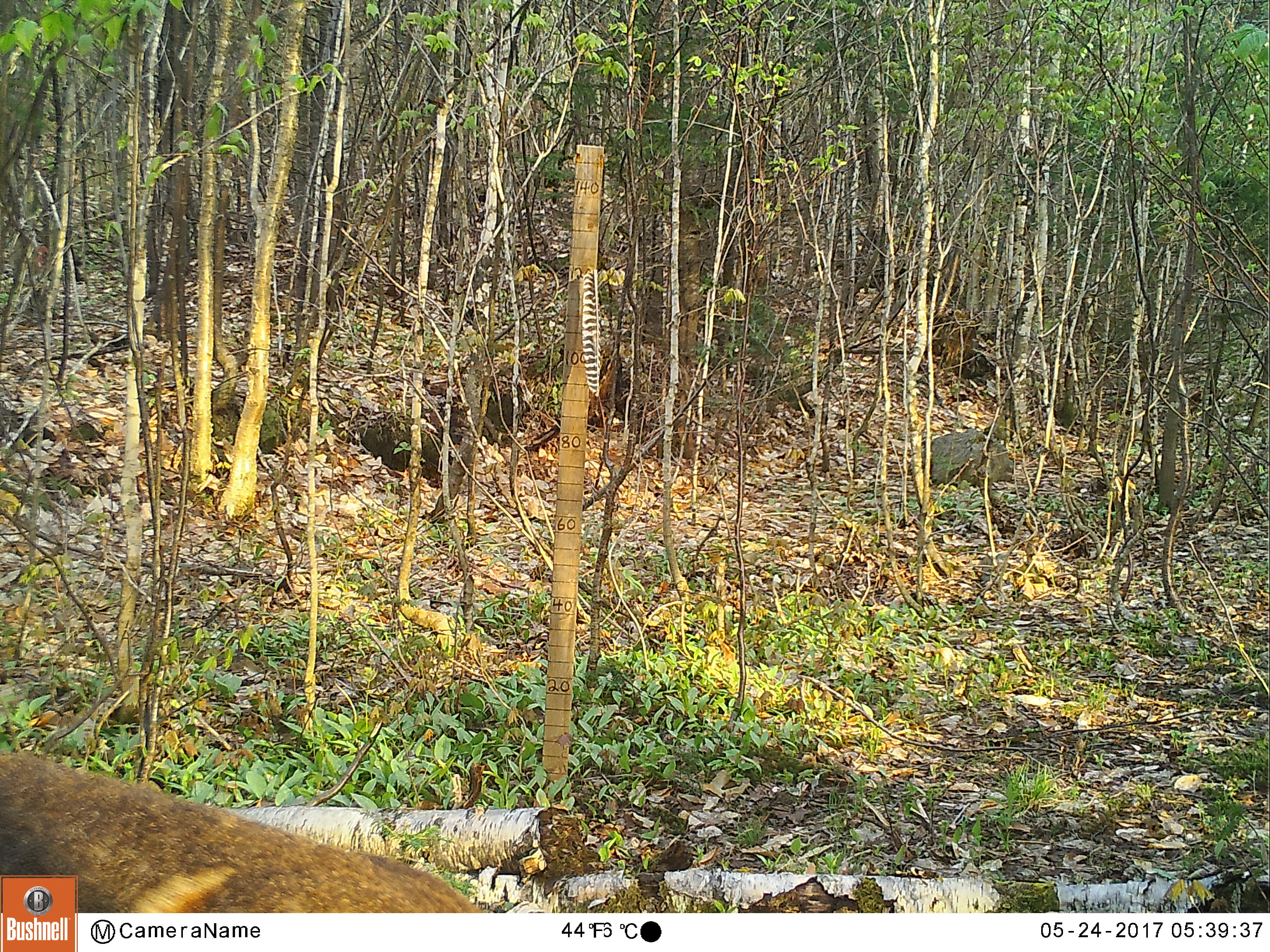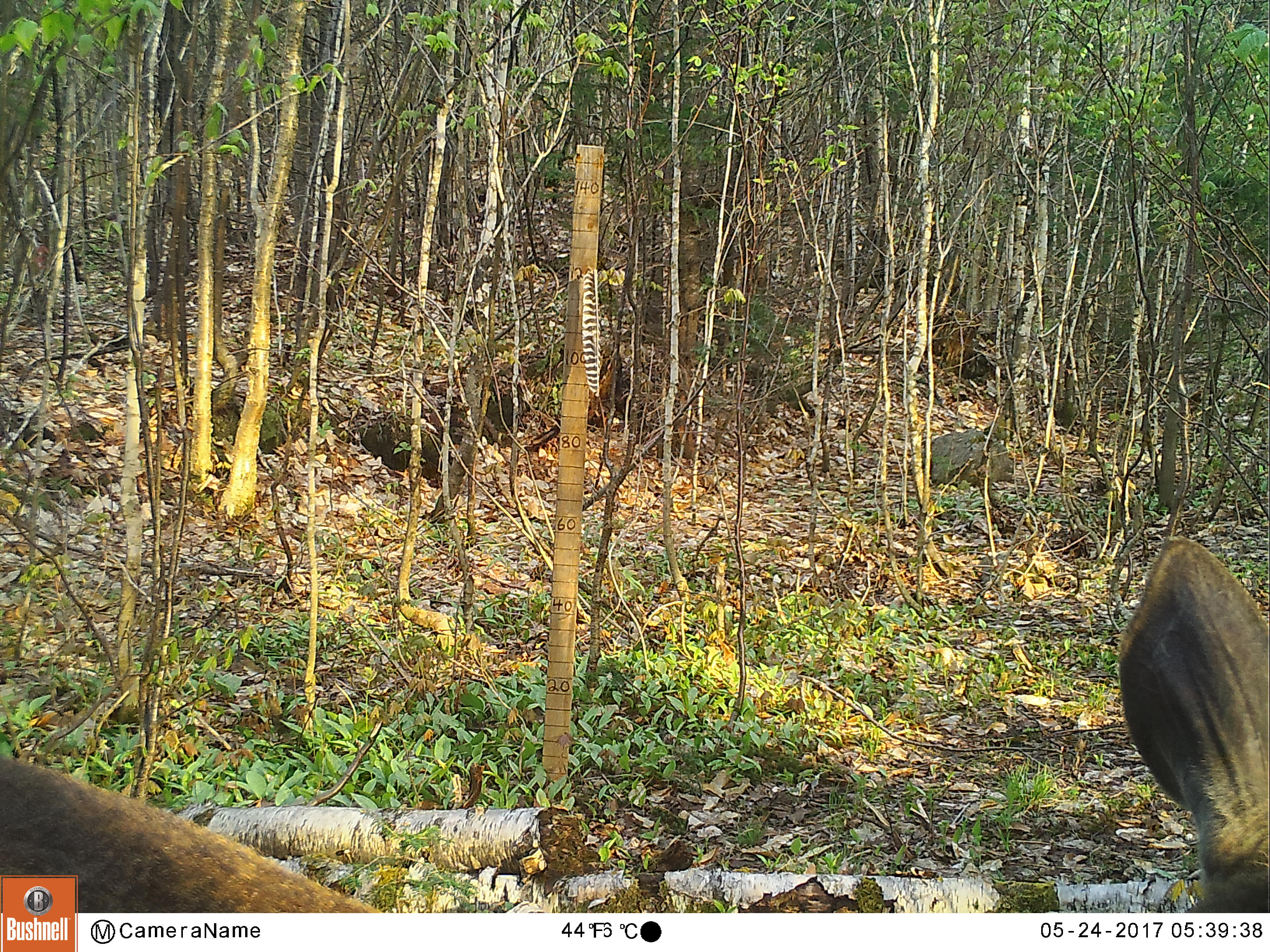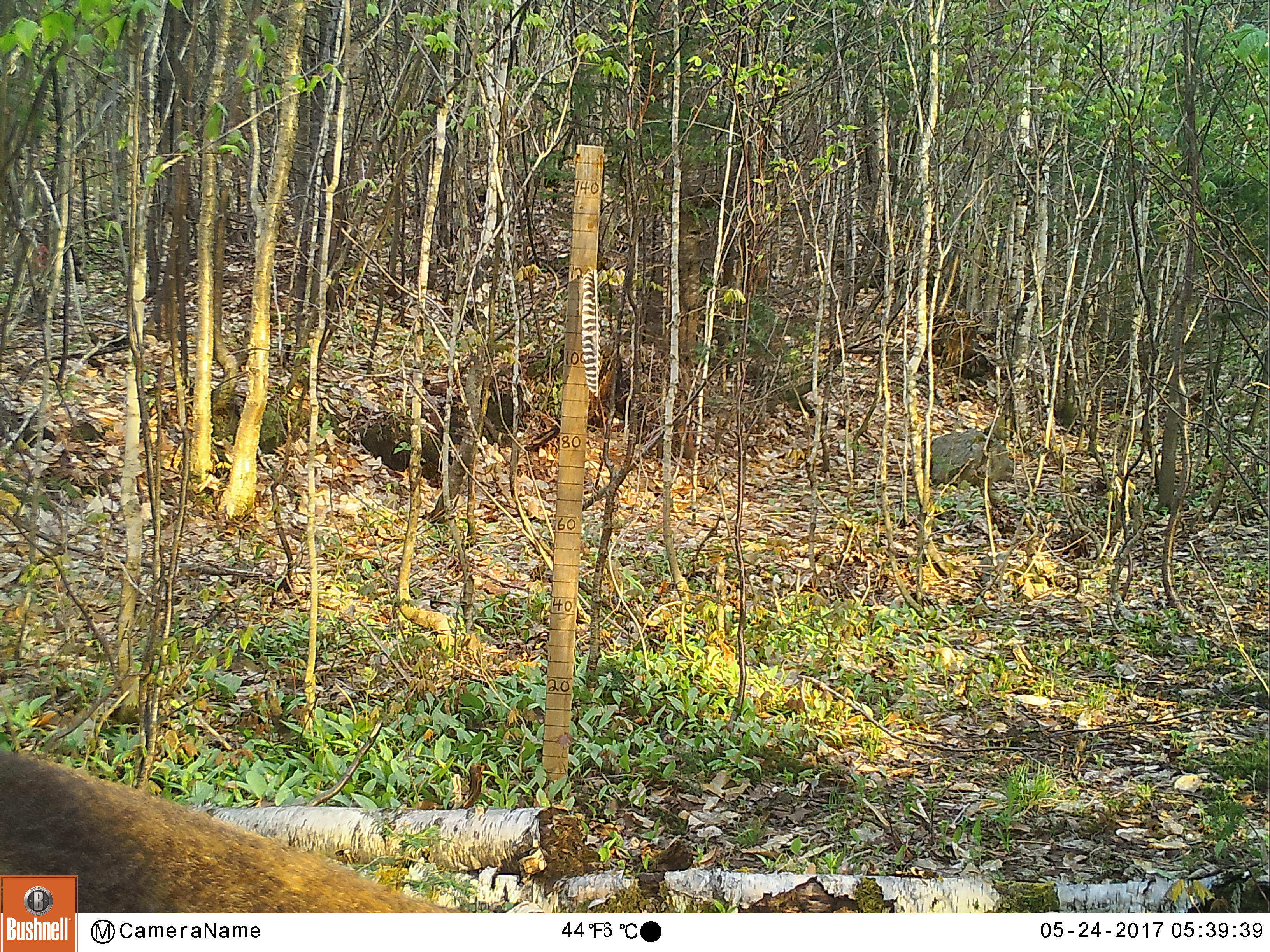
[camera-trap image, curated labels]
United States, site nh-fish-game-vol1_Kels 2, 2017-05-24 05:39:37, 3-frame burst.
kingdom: Animalia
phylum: Chordata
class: Mammalia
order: Artiodactyla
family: Cervidae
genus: Odocoileus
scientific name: Odocoileus virginianus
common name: white-tailed deer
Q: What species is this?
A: White-tailed deer (Odocoileus virginianus).